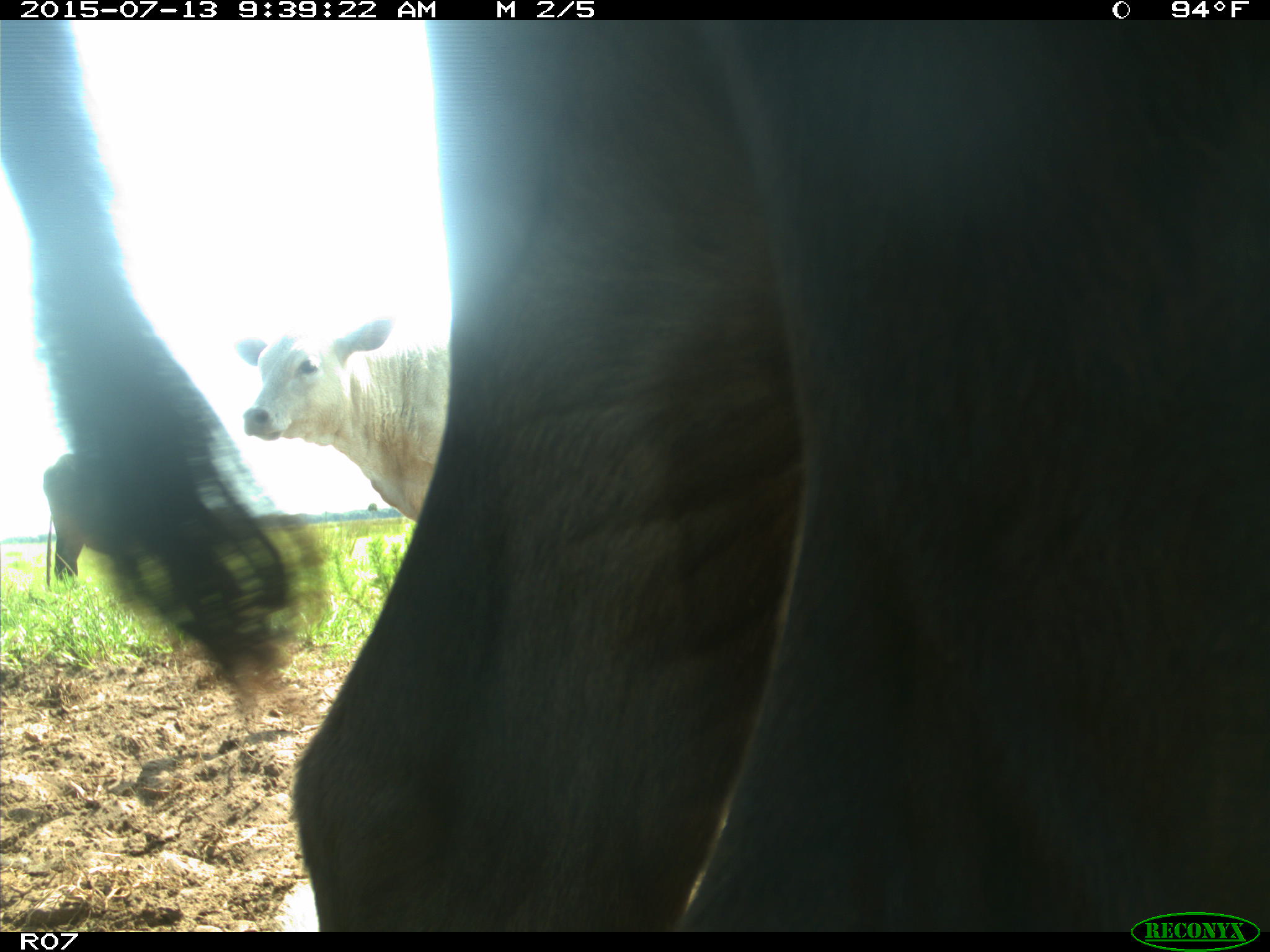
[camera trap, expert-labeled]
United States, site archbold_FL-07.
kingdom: Animalia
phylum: Chordata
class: Mammalia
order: Artiodactyla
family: Bovidae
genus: Bos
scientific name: Bos taurus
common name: domestic cow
Bos taurus (domestic cow).